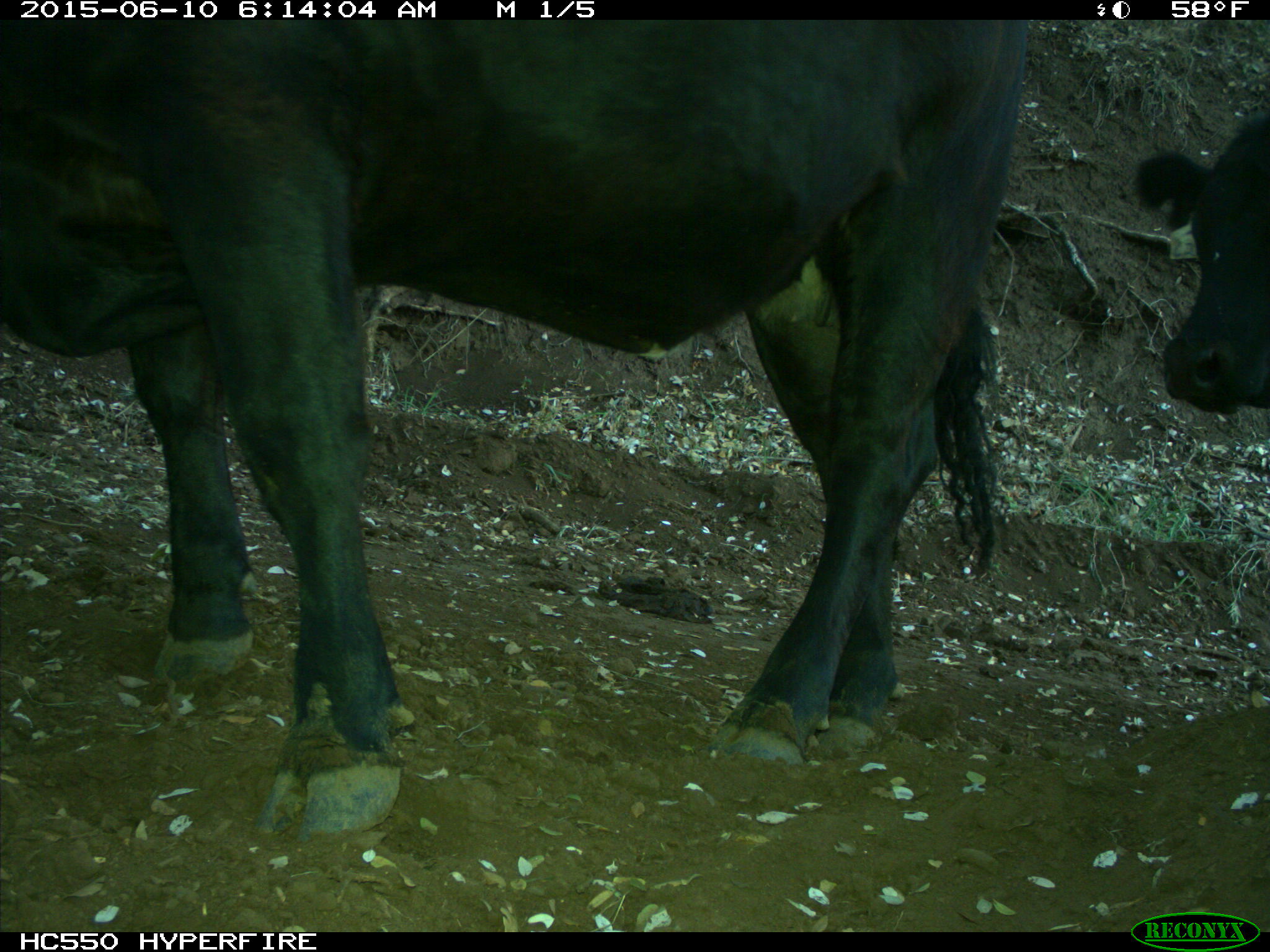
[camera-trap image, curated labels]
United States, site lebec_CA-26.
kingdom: Animalia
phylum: Chordata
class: Mammalia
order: Artiodactyla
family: Bovidae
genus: Bos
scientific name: Bos taurus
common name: domestic cow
Bos taurus (domestic cow).